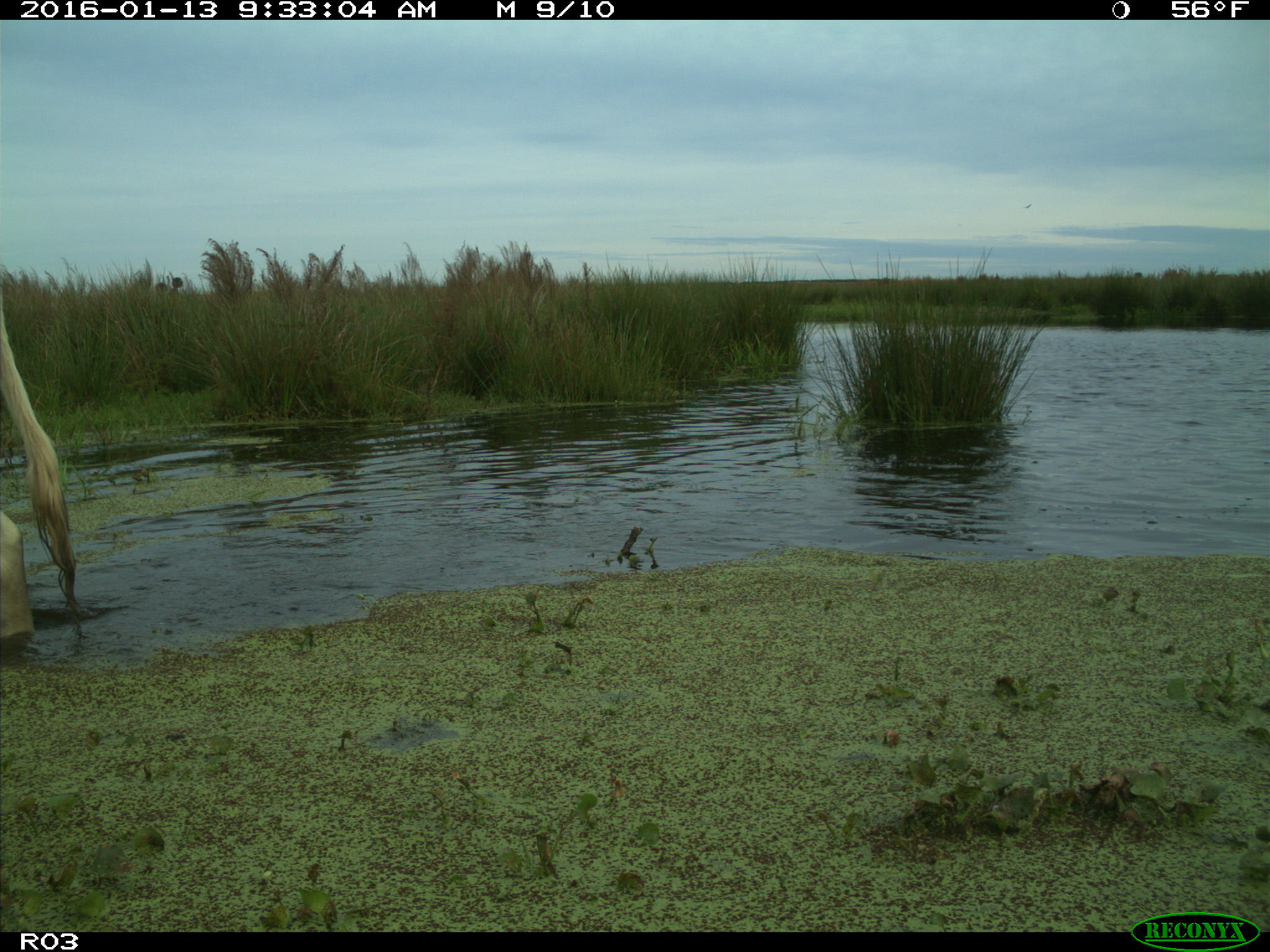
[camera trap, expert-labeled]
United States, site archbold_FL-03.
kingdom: Animalia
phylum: Chordata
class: Mammalia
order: Artiodactyla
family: Bovidae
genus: Bos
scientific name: Bos taurus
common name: domestic cow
Bos taurus (domestic cow).